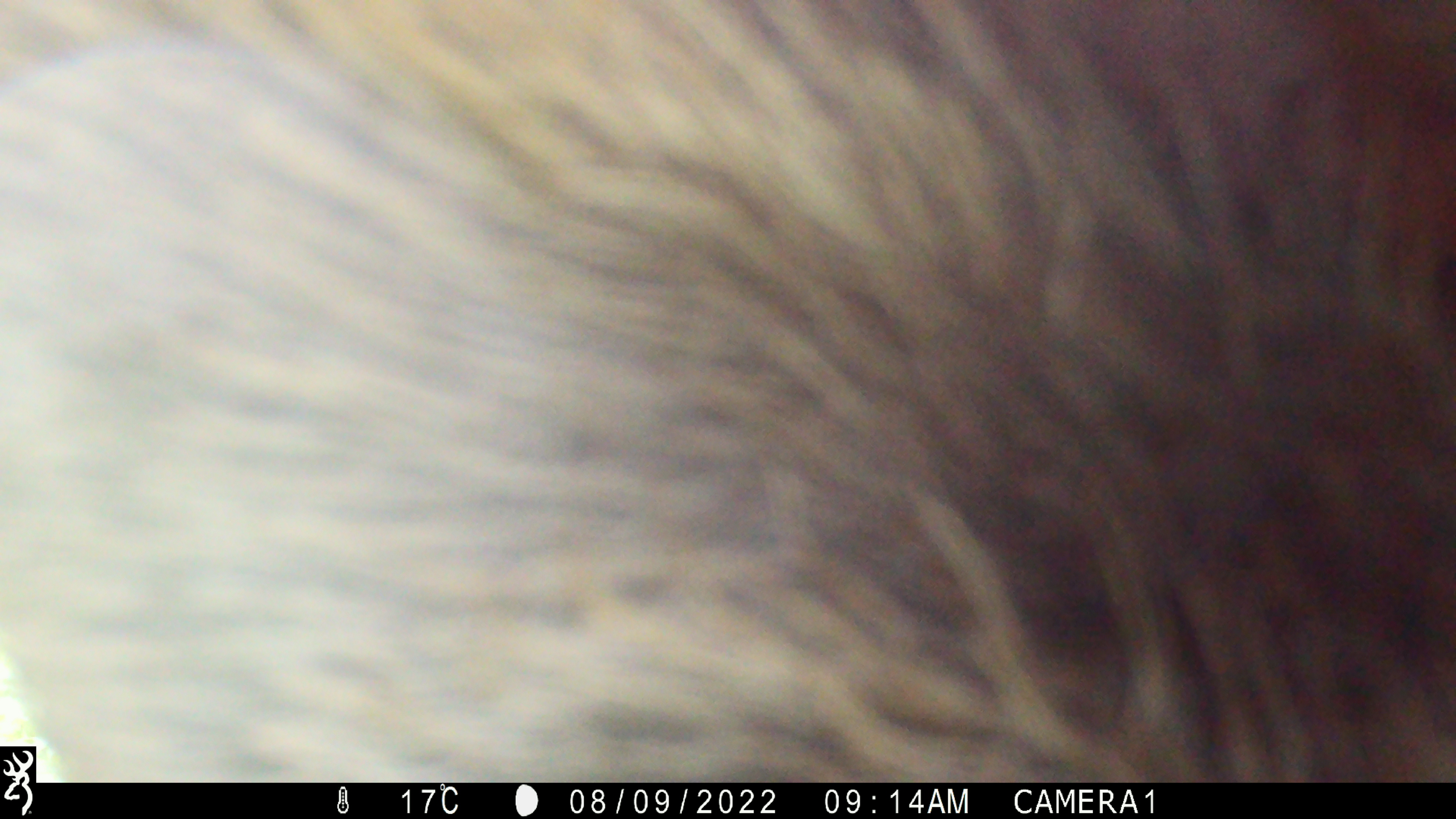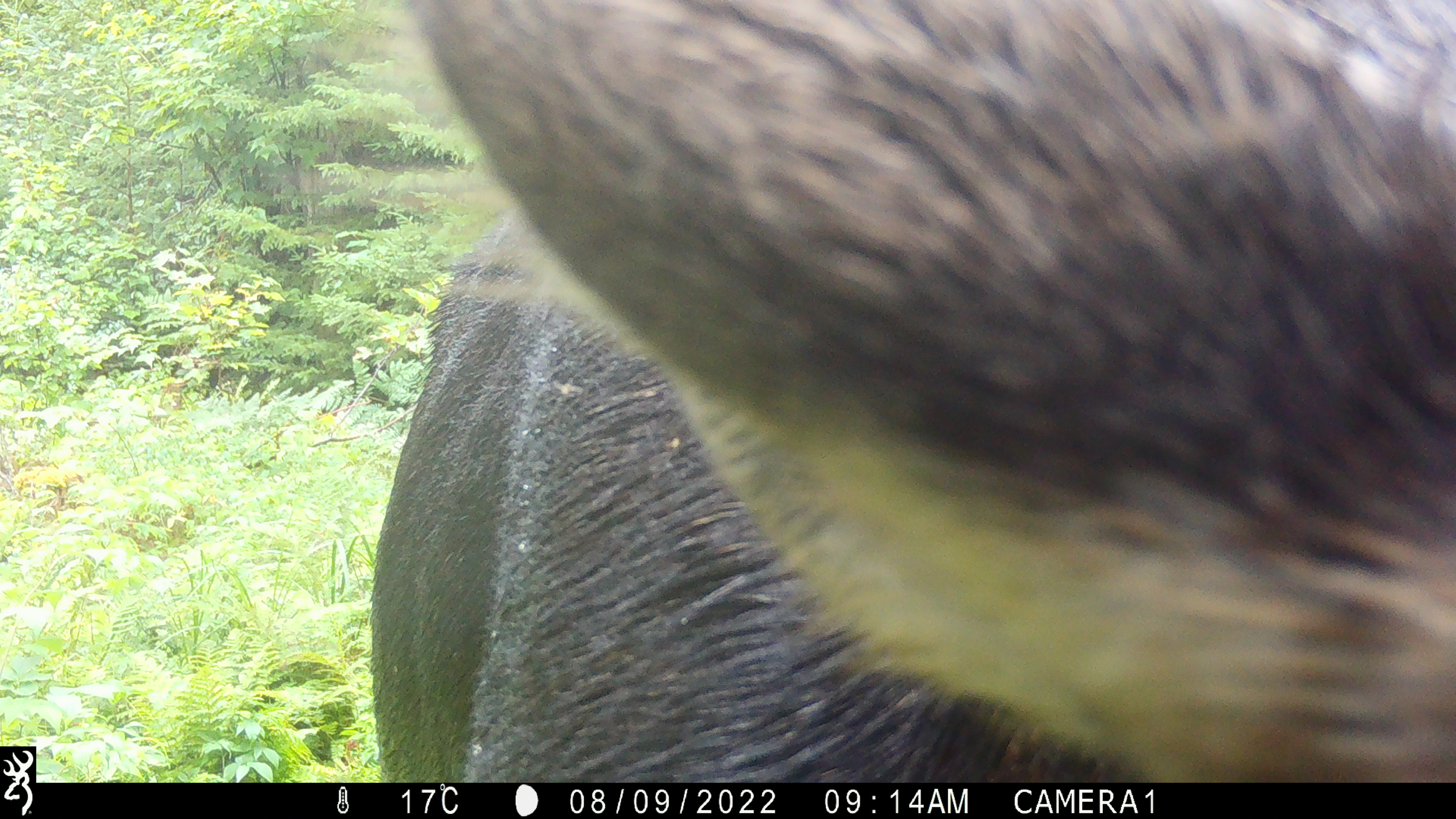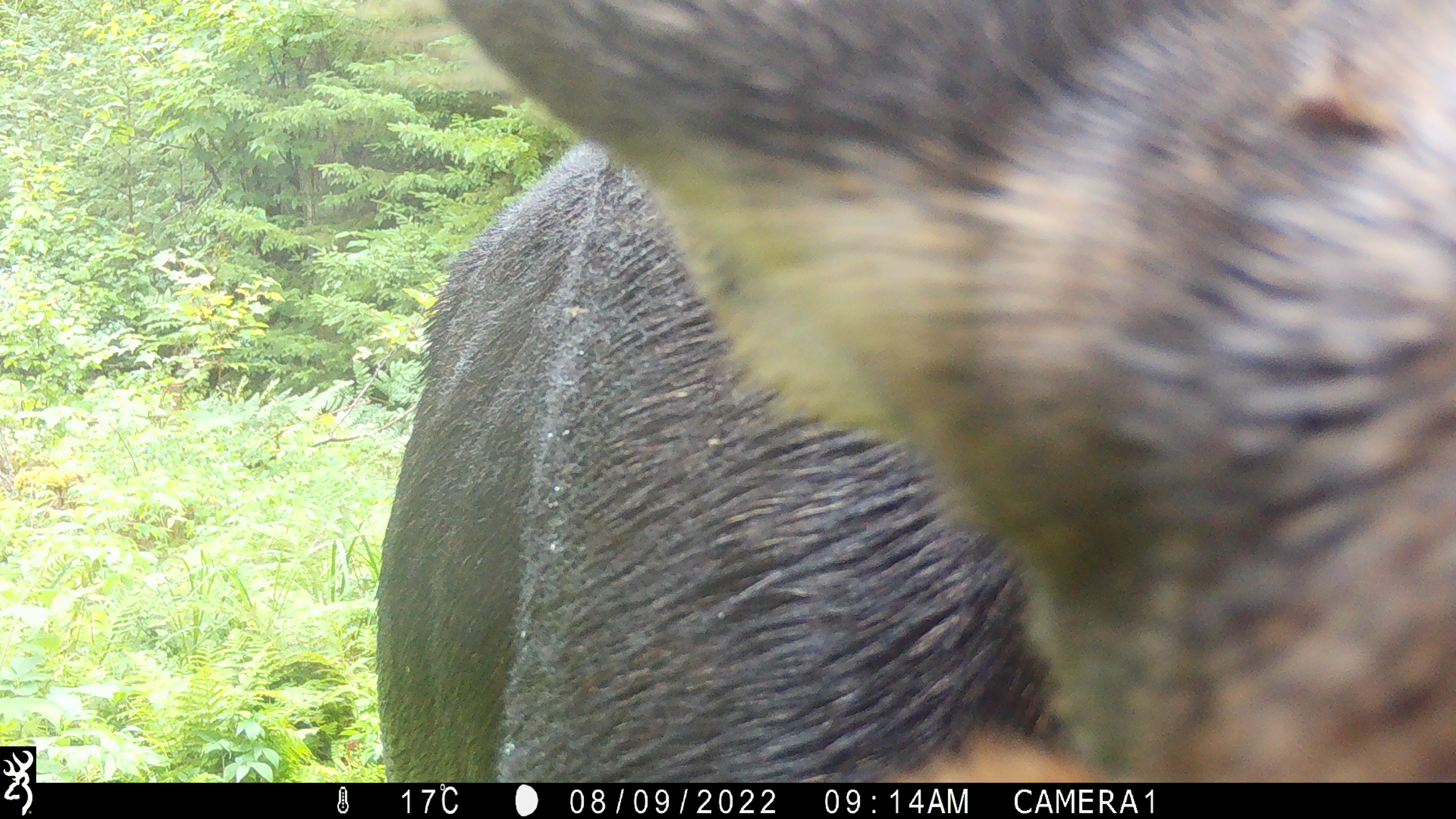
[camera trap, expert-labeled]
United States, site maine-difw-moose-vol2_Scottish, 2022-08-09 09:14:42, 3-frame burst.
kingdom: Animalia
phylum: Chordata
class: Mammalia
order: Artiodactyla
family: Cervidae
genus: Alces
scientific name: Alces alces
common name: moose